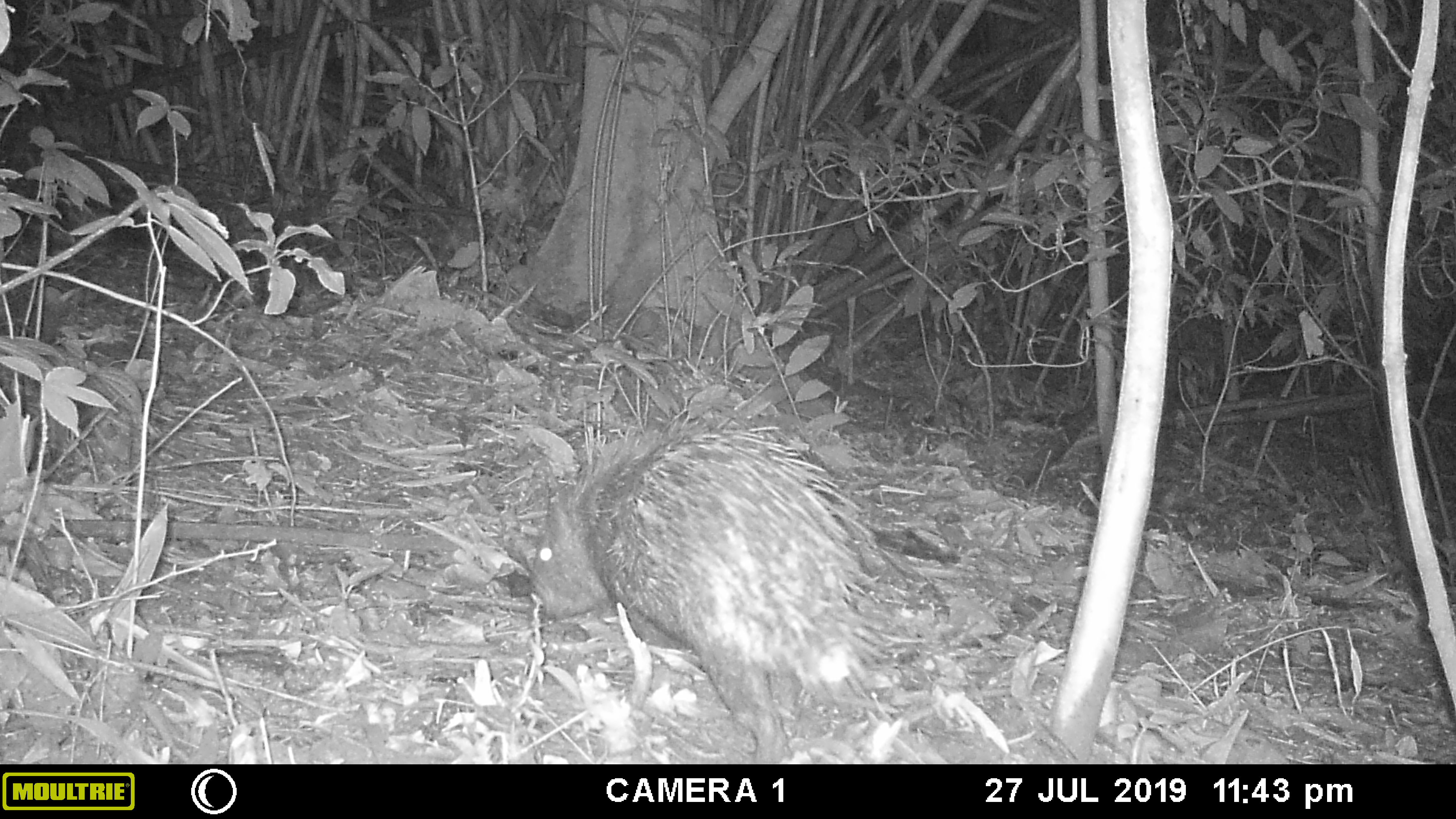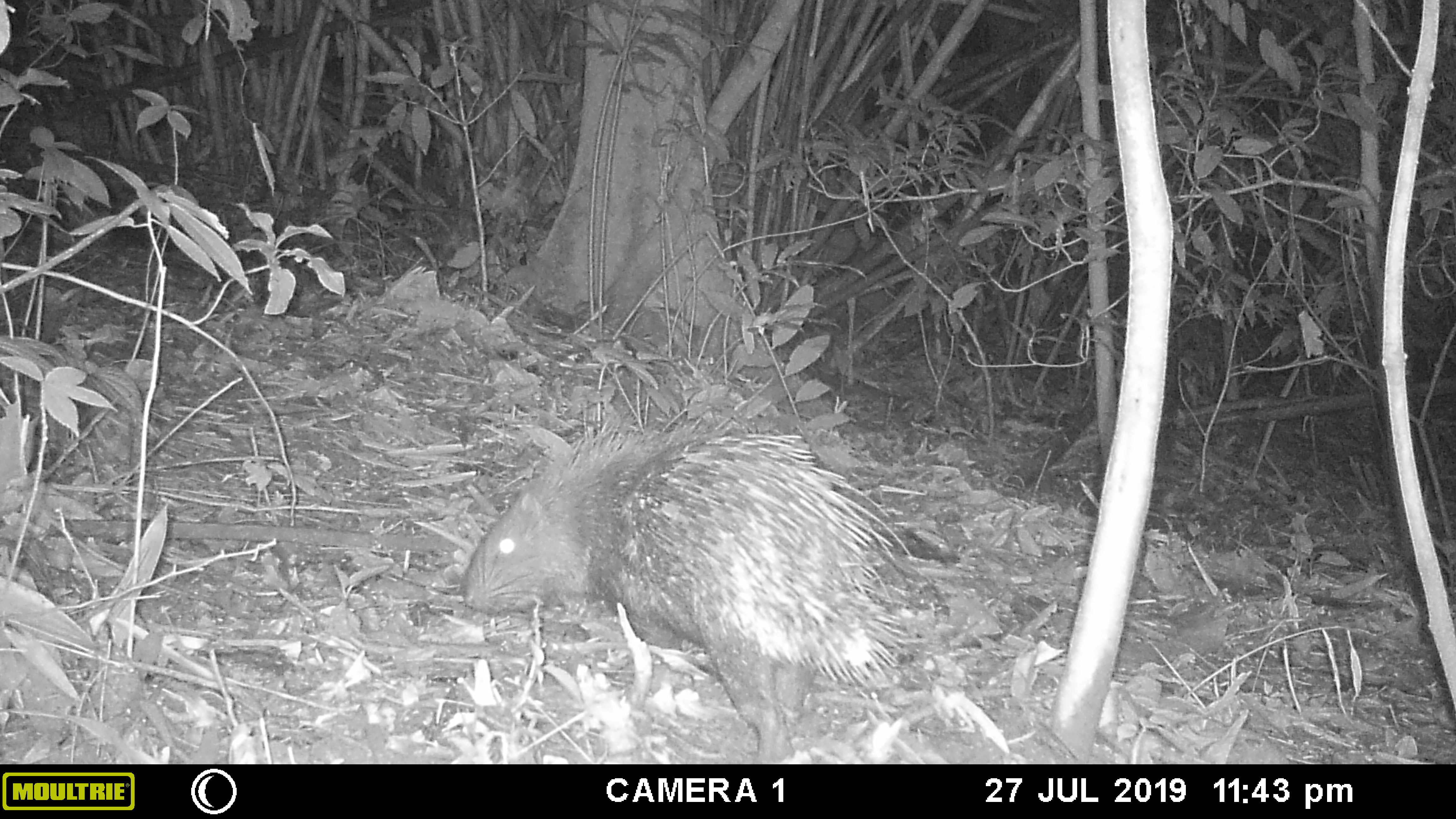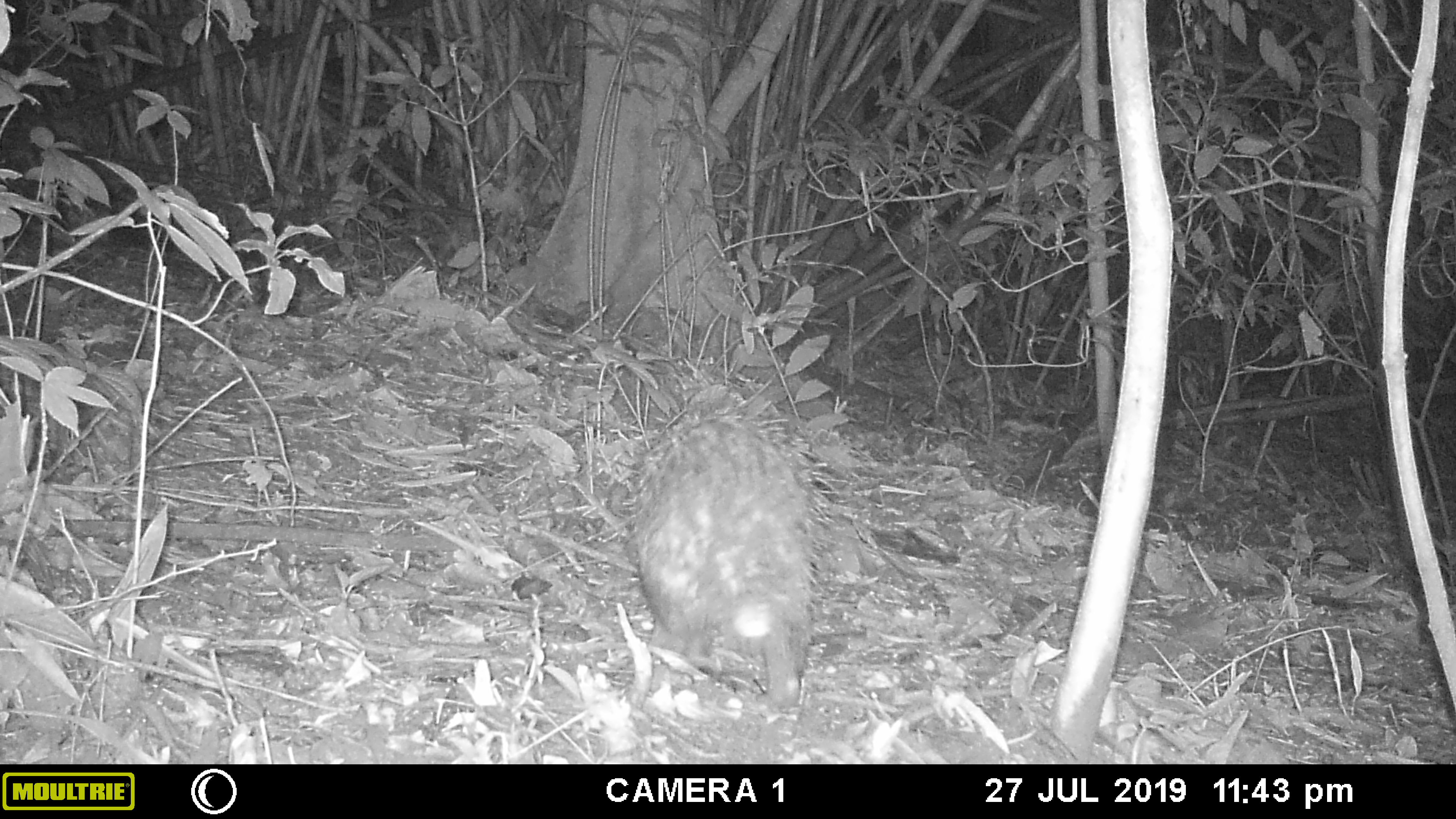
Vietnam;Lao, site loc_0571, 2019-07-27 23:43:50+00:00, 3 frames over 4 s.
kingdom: Animalia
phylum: Chordata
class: Mammalia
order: Rodentia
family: Hystricidae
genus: Hystrix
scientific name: Hystrix brachyura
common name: malayan porcupine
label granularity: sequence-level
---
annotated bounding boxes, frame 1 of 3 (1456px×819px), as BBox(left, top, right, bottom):
malayan porcupine: BBox(529, 415, 926, 764)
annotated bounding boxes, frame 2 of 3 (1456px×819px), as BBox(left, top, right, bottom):
malayan porcupine: BBox(457, 412, 910, 764)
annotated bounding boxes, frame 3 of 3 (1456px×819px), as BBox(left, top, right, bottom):
malayan porcupine: BBox(623, 382, 838, 710)